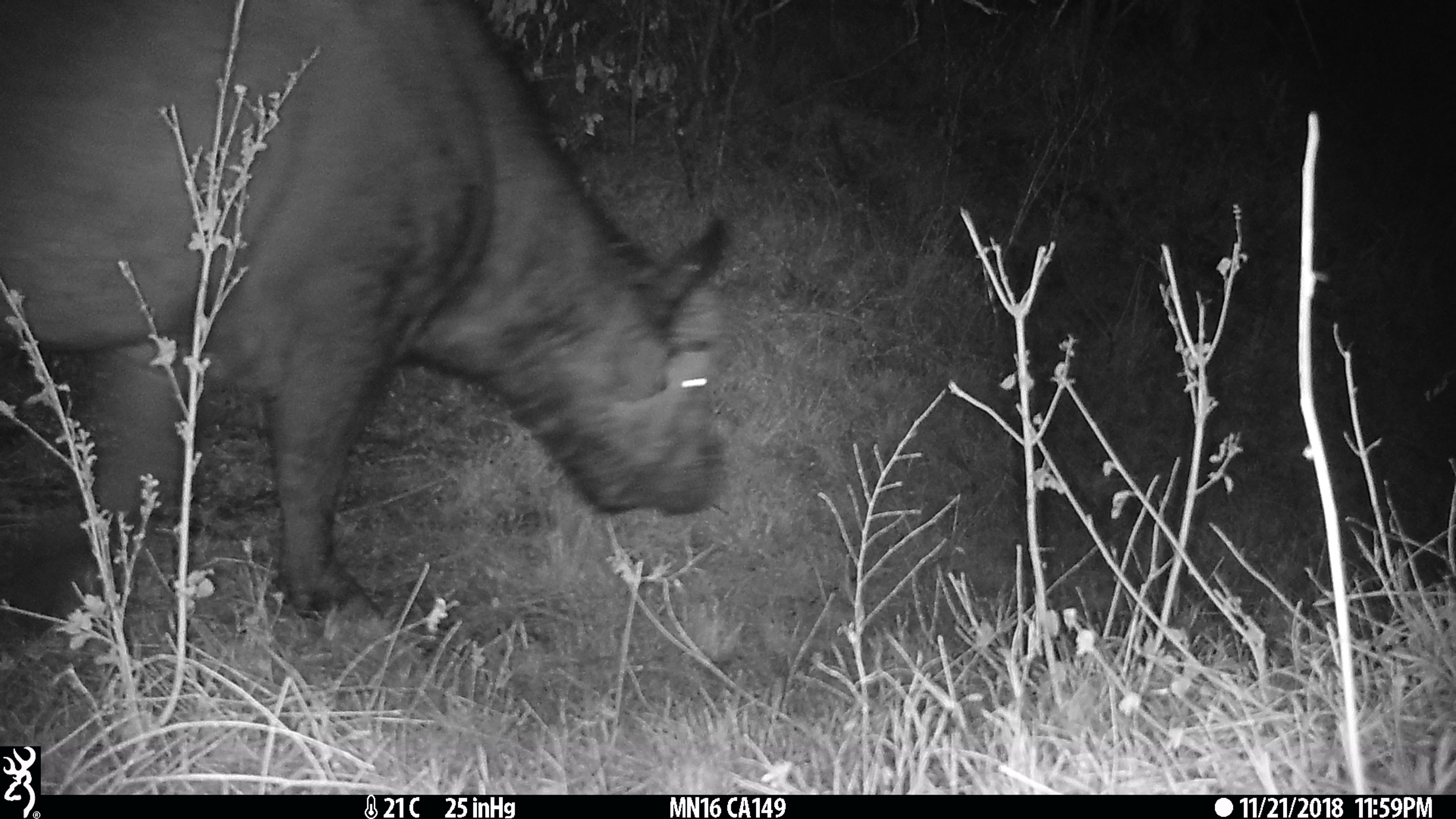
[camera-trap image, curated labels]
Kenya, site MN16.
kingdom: Animalia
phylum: Chordata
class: Mammalia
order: Artiodactyla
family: Bovidae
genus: Syncerus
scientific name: Syncerus caffer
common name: buffalo